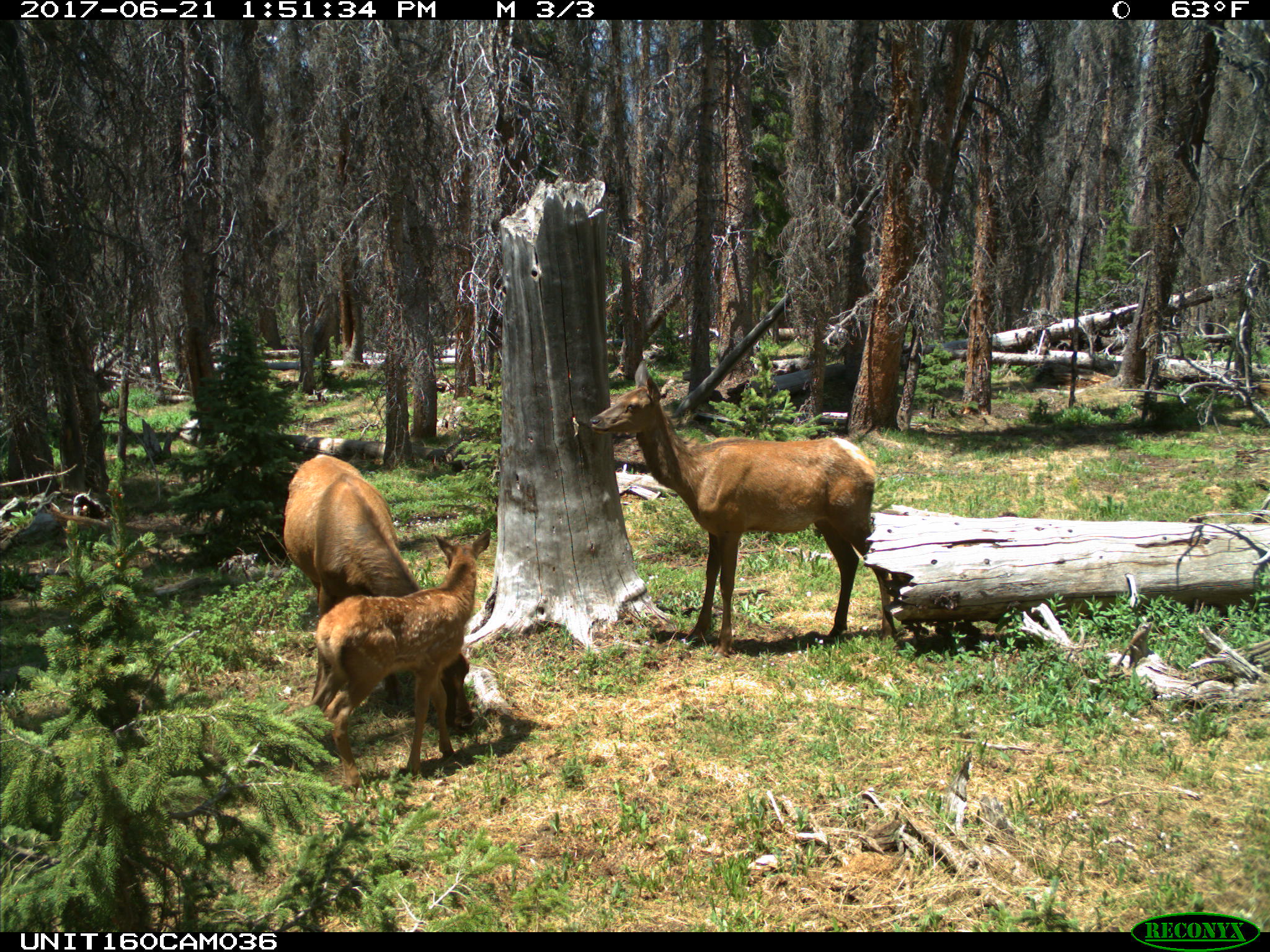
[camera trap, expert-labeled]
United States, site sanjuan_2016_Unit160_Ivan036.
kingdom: Animalia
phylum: Chordata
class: Mammalia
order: Artiodactyla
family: Cervidae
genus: Cervus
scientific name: Cervus elaphus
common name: red deer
Cervus elaphus (red deer).